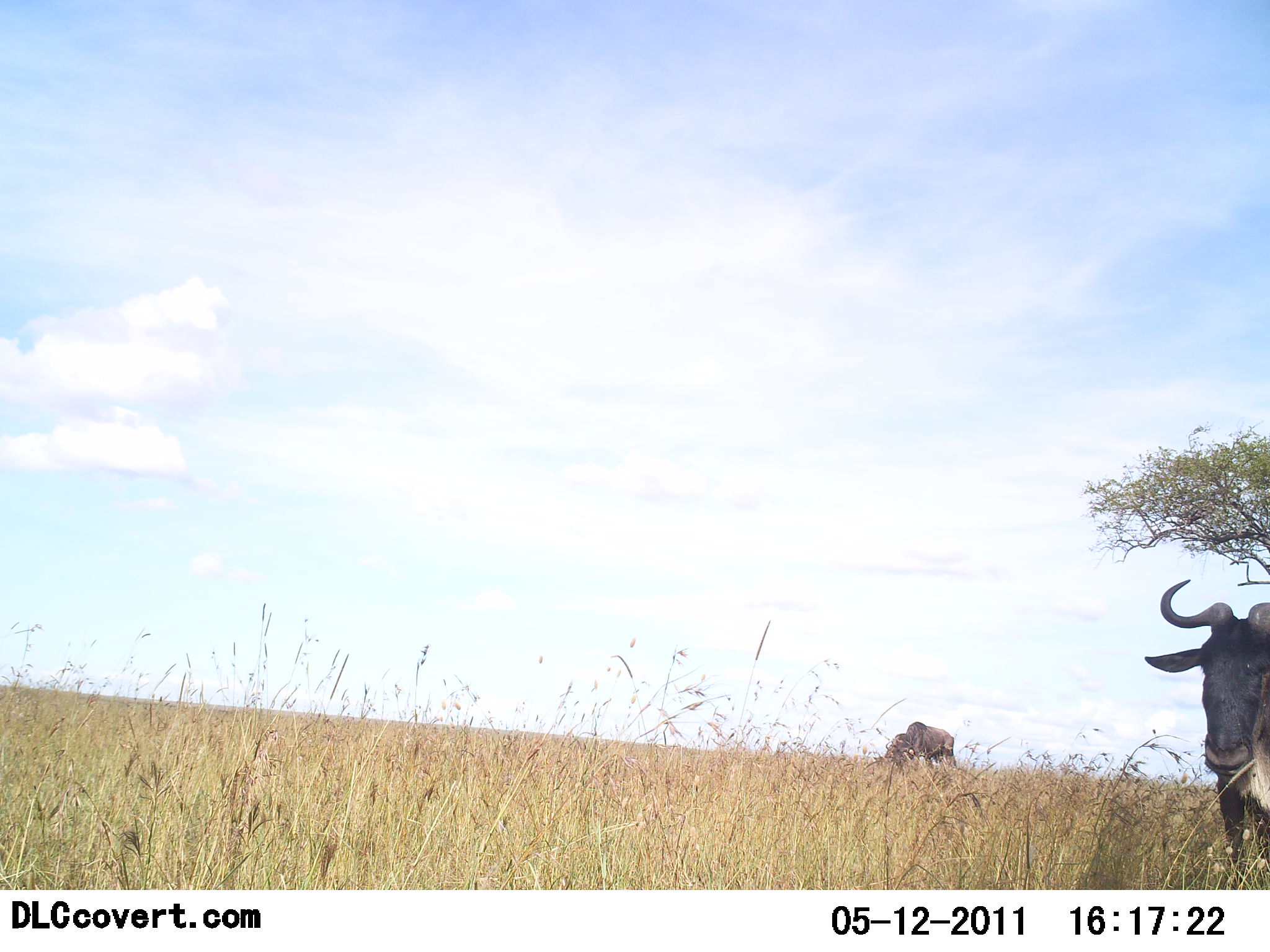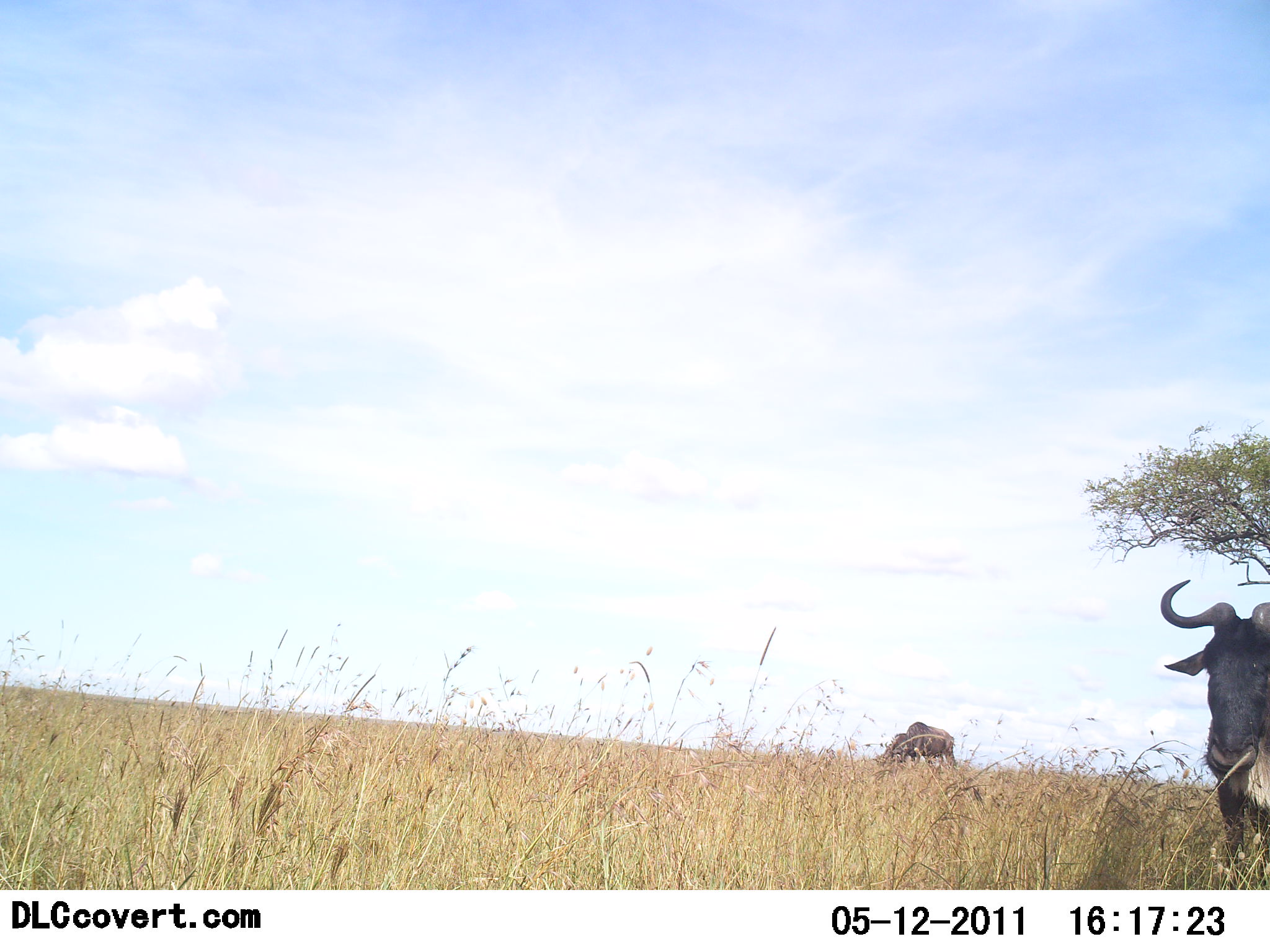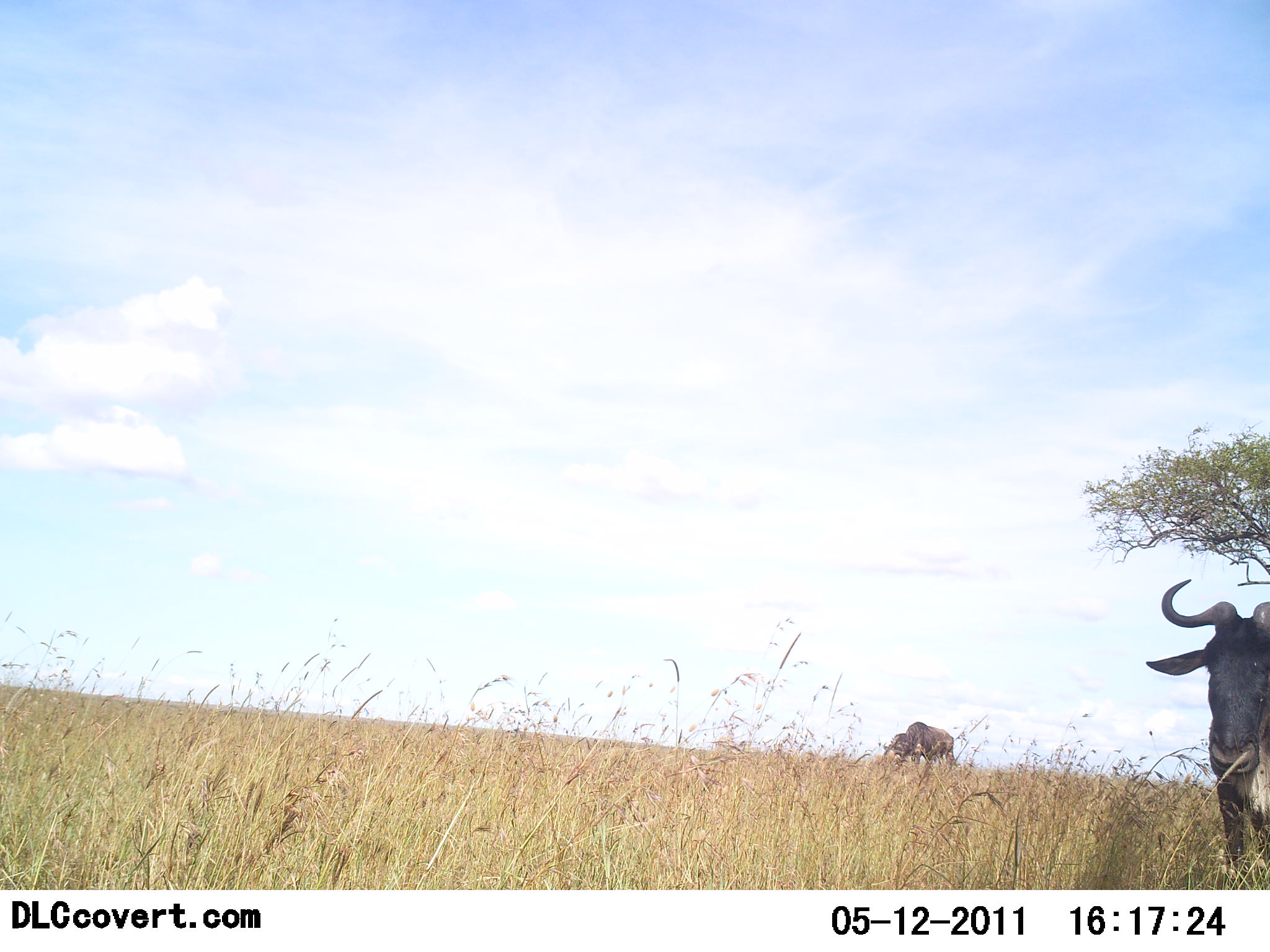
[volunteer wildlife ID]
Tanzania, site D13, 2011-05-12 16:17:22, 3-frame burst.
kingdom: Animalia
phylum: Chordata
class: Mammalia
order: Artiodactyla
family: Bovidae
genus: Connochaetes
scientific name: Connochaetes taurinus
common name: blue wildebeest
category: wildebeest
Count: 2.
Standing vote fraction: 86%.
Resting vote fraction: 0%.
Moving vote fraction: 0%.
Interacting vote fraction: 0%.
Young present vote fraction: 0%.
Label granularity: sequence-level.